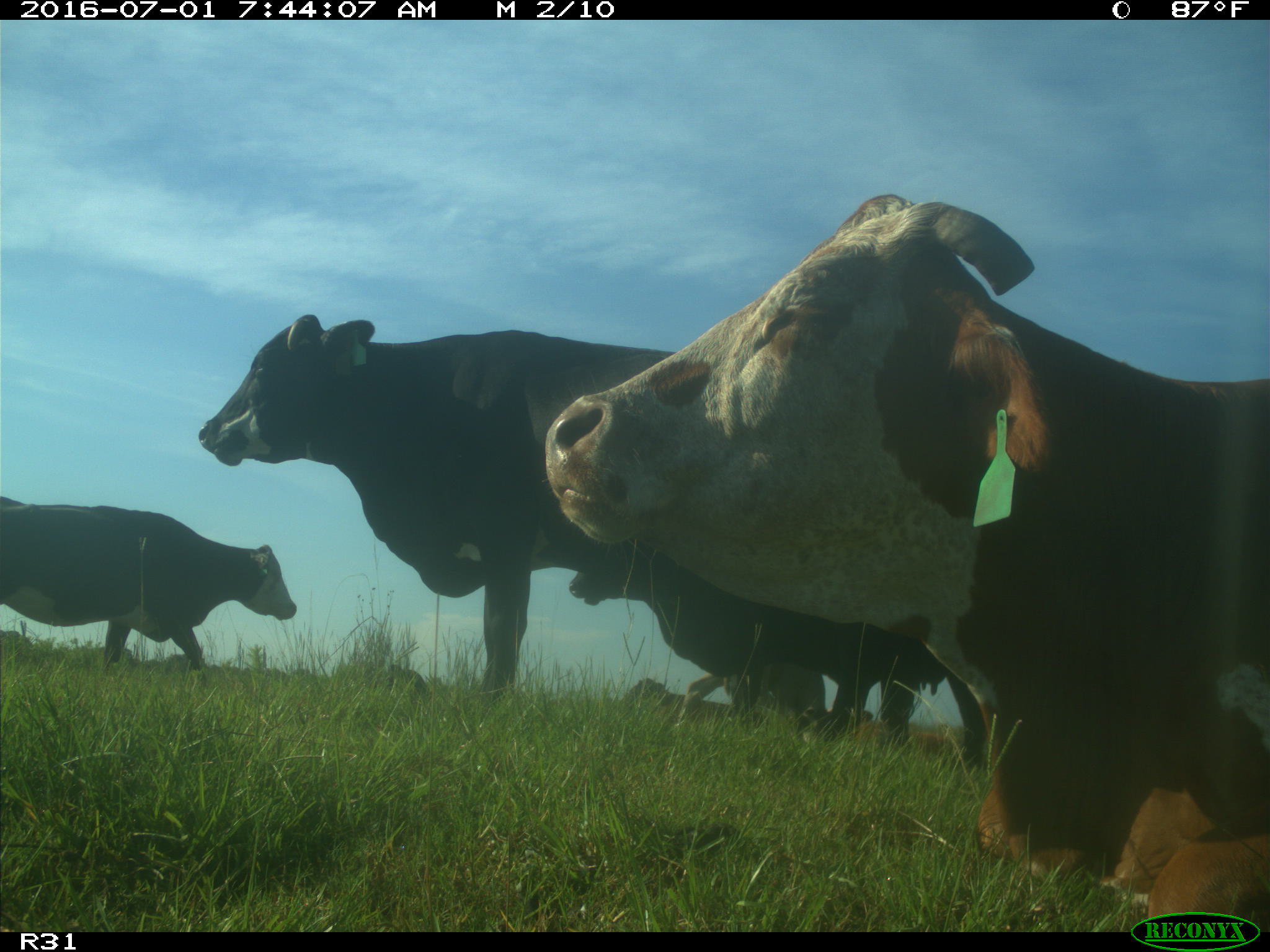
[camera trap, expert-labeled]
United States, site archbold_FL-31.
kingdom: Animalia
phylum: Chordata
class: Mammalia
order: Artiodactyla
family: Bovidae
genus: Bos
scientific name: Bos taurus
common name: domestic cow